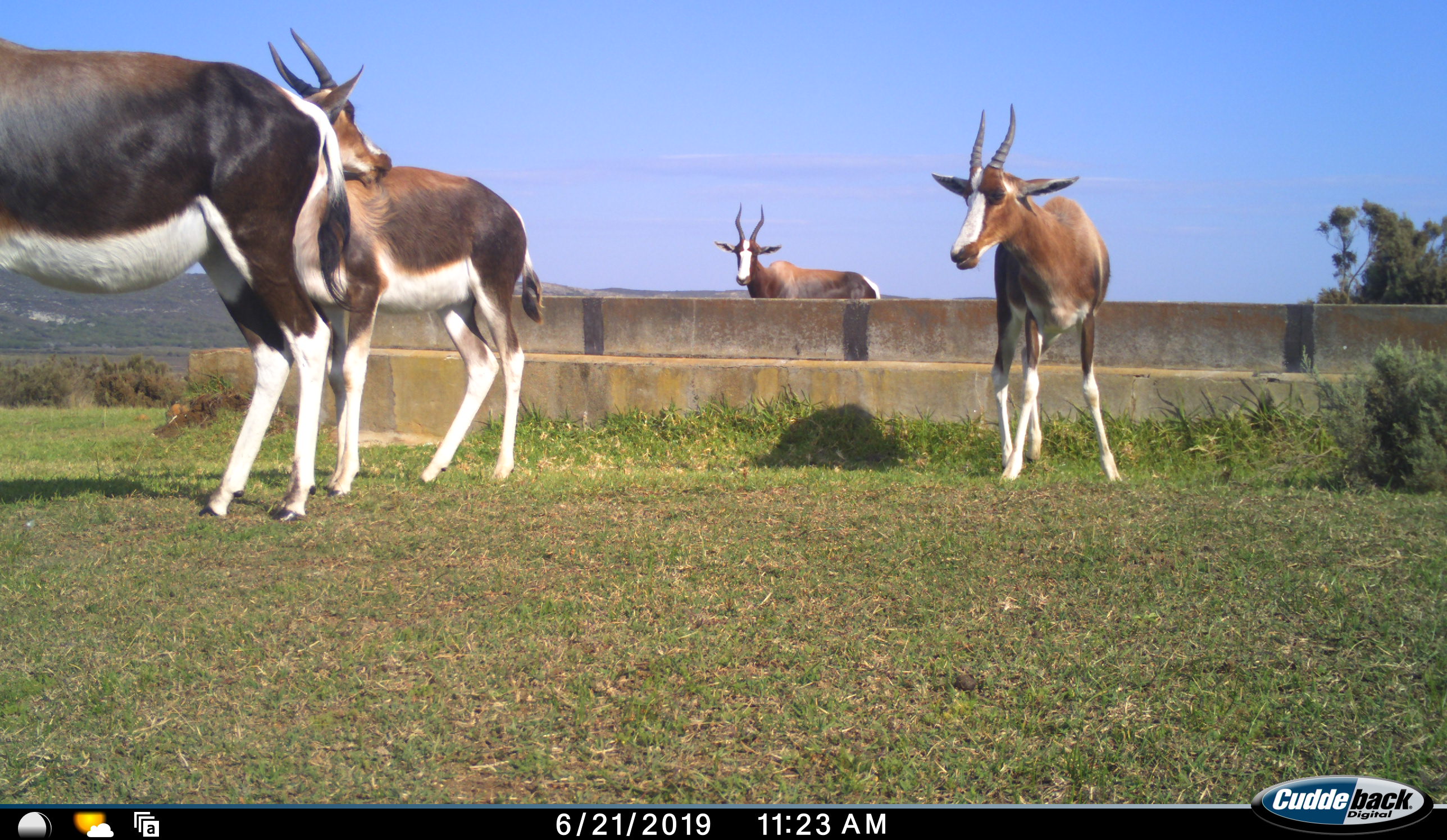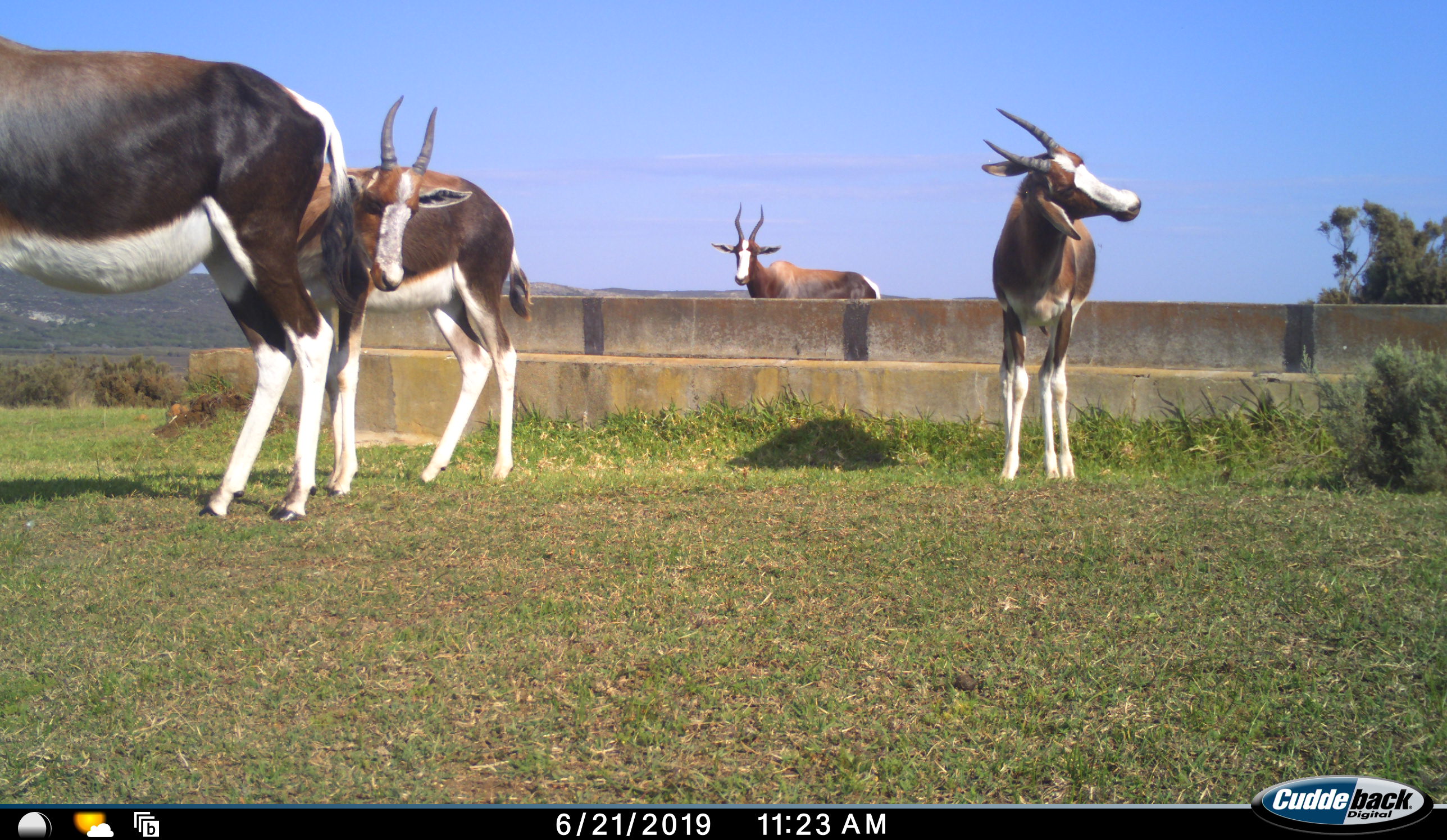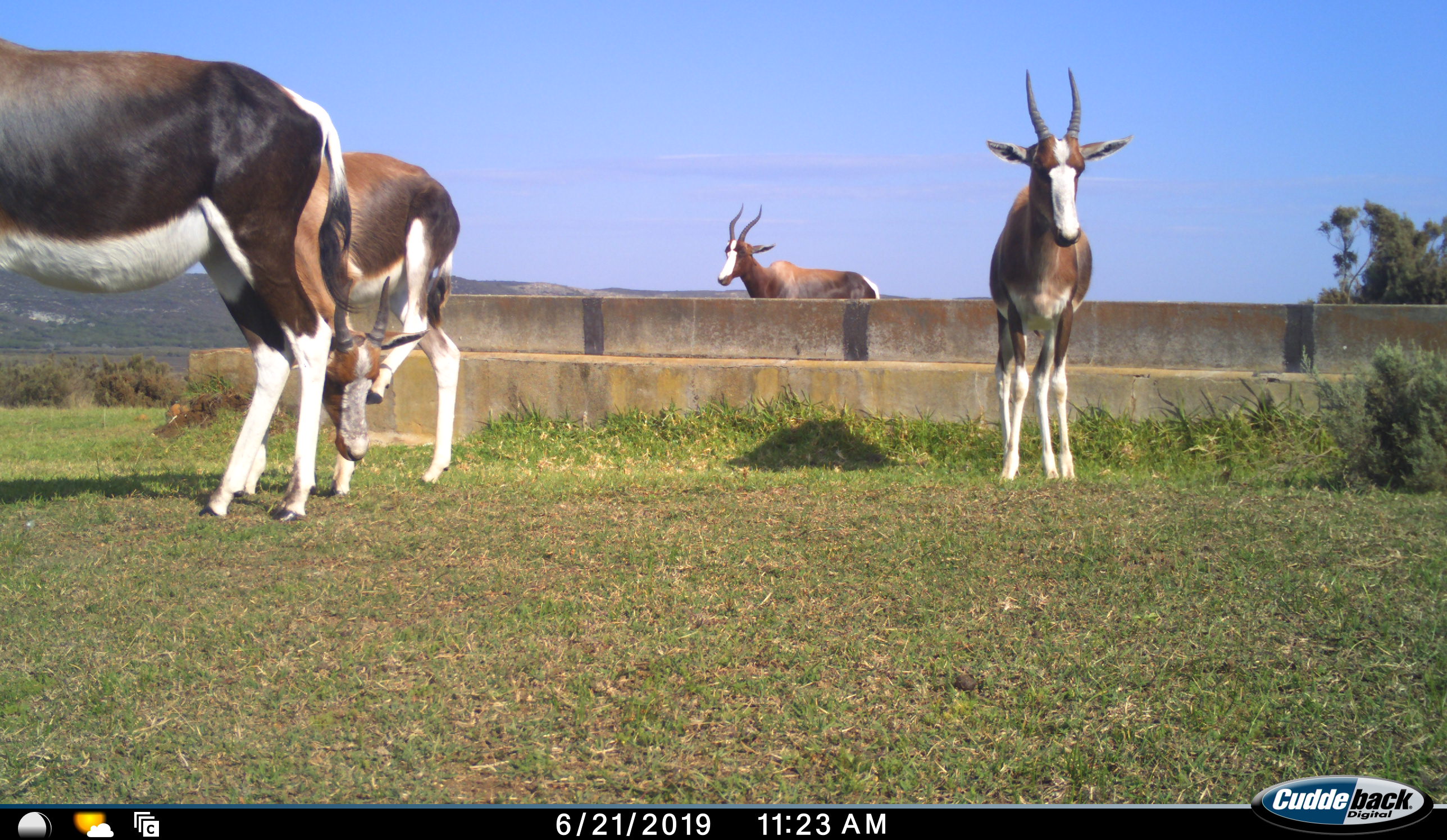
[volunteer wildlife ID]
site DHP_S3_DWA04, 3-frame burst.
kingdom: Animalia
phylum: Chordata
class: Mammalia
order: Artiodactyla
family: Bovidae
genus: Damaliscus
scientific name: Damaliscus pygargus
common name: bontebok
Bontebok (Damaliscus pygargus), count 4. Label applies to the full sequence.